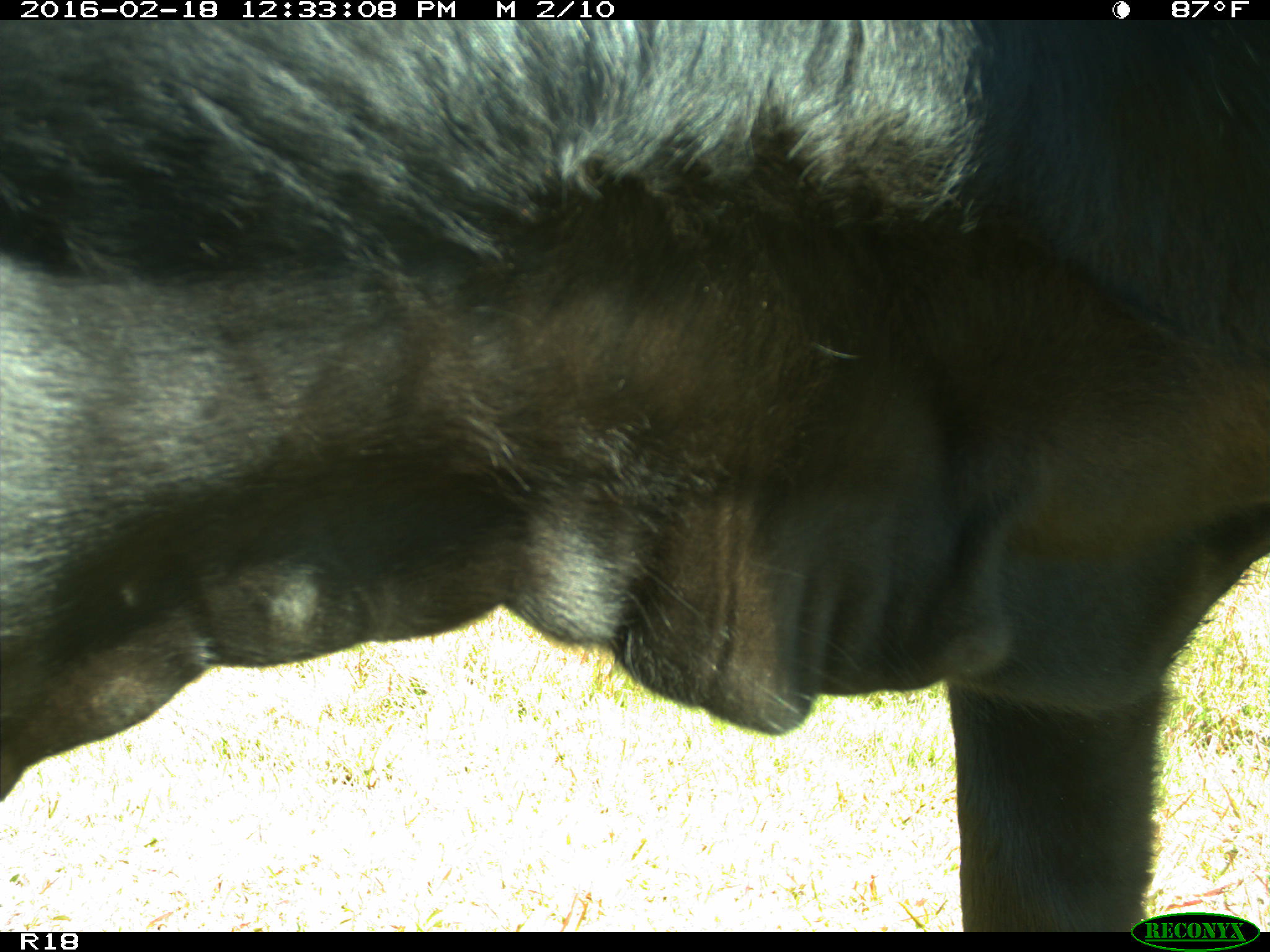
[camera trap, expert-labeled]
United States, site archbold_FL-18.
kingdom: Animalia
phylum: Chordata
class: Mammalia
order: Artiodactyla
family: Bovidae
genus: Bos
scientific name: Bos taurus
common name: domestic cow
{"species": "Bos taurus (domestic cow)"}